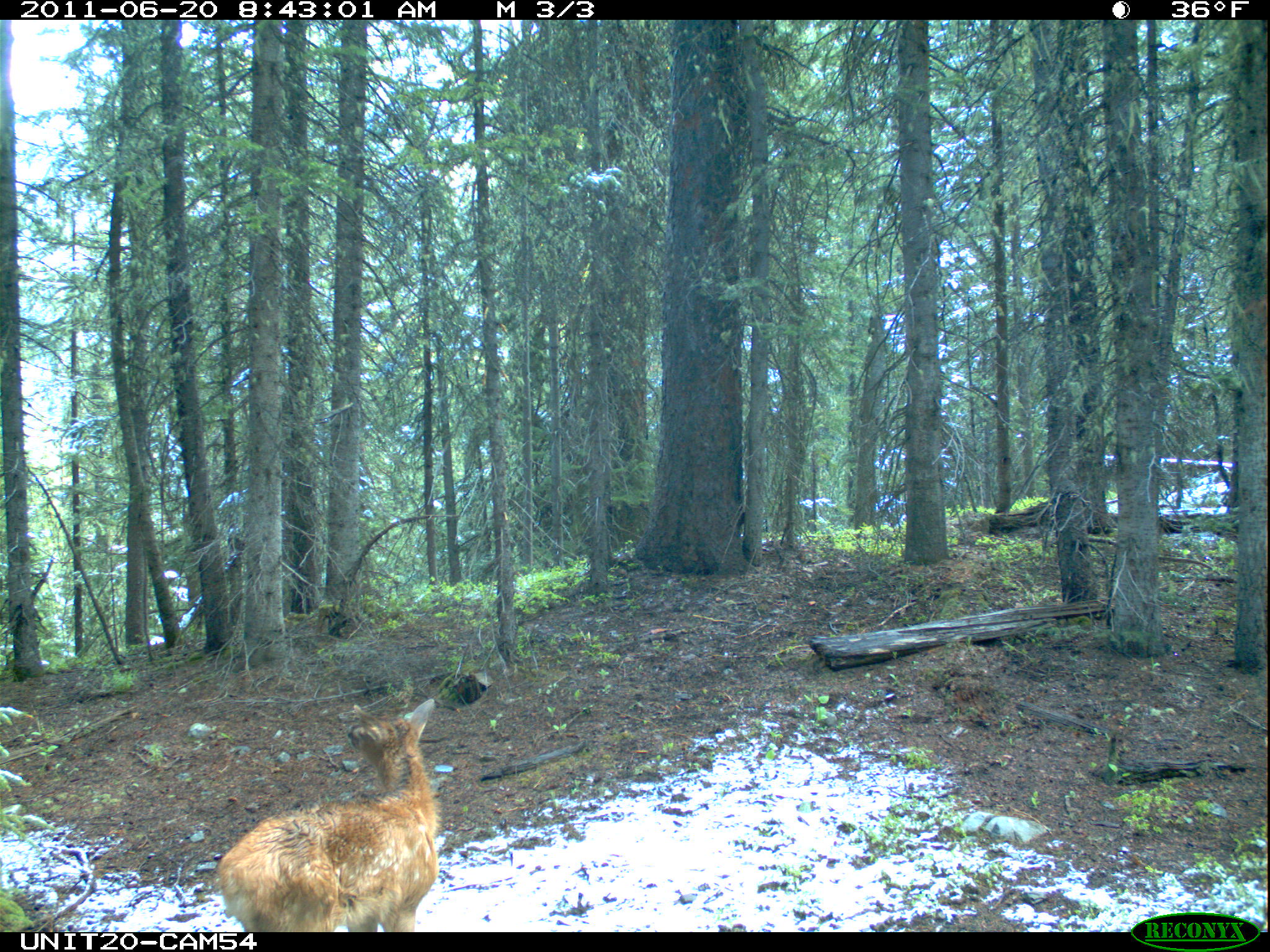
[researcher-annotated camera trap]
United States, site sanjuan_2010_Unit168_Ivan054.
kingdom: Animalia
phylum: Chordata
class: Mammalia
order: Artiodactyla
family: Cervidae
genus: Cervus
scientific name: Cervus elaphus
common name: red deer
Cervus elaphus (red deer).